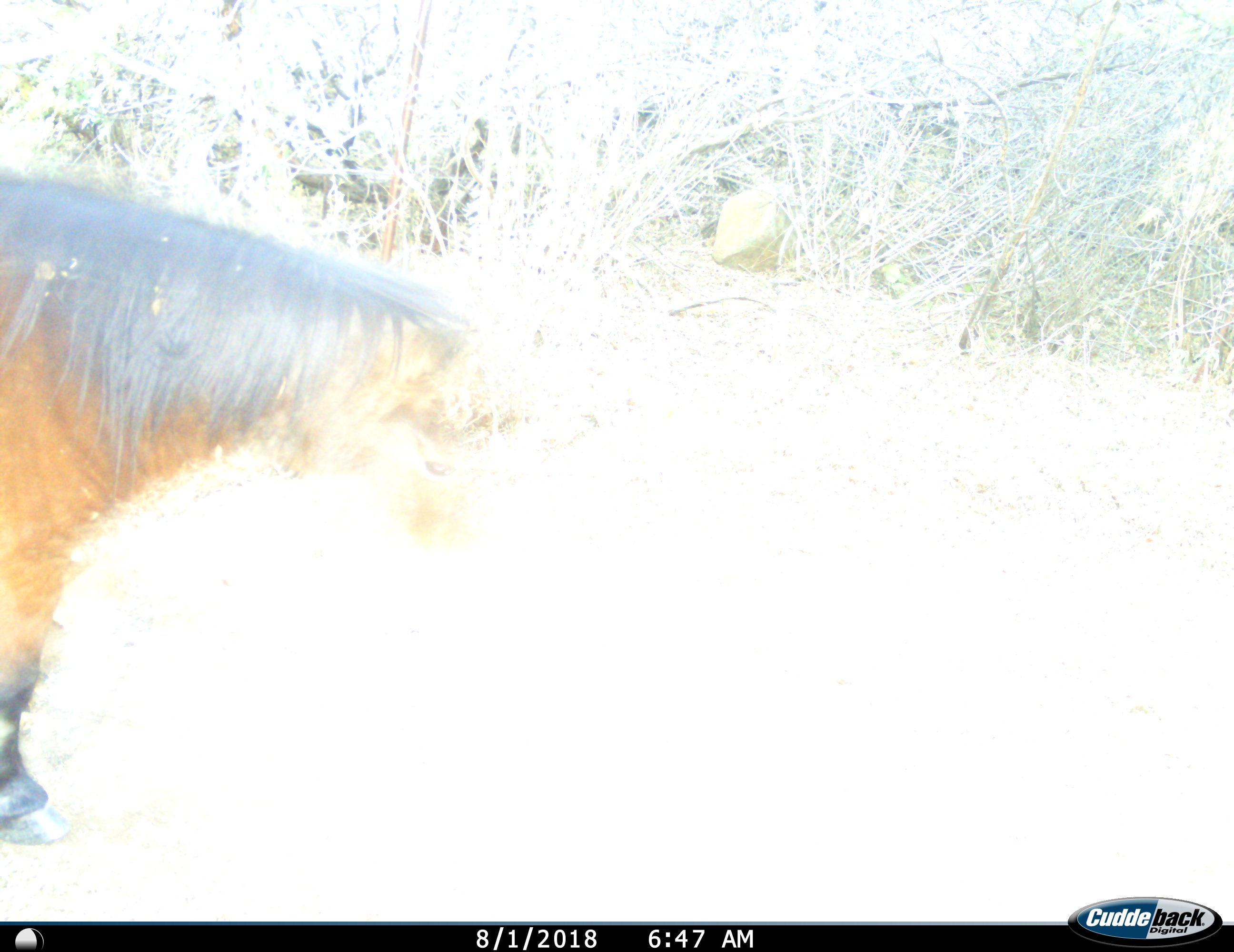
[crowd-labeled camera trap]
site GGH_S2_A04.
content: unidentified animal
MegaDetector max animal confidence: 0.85